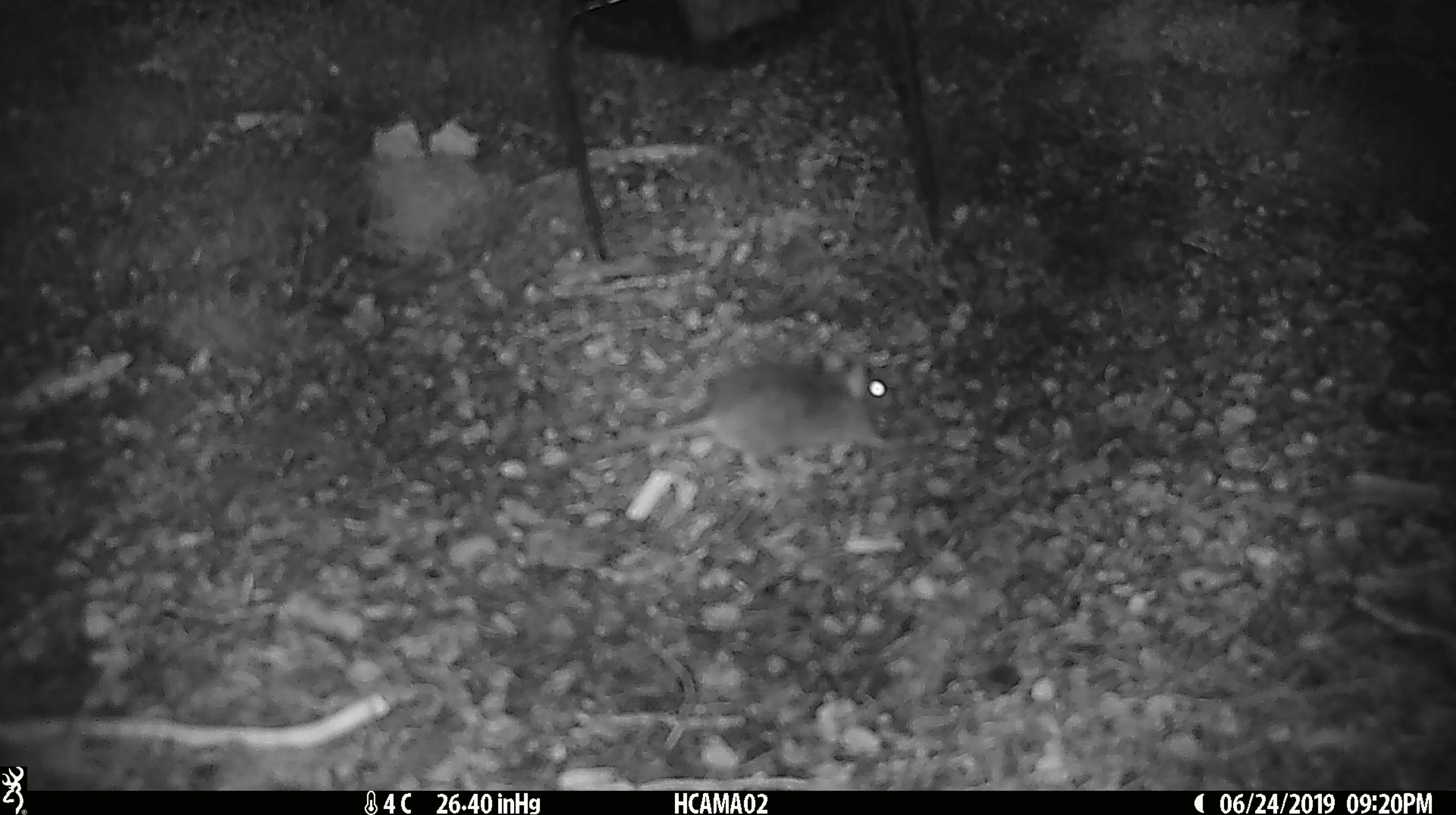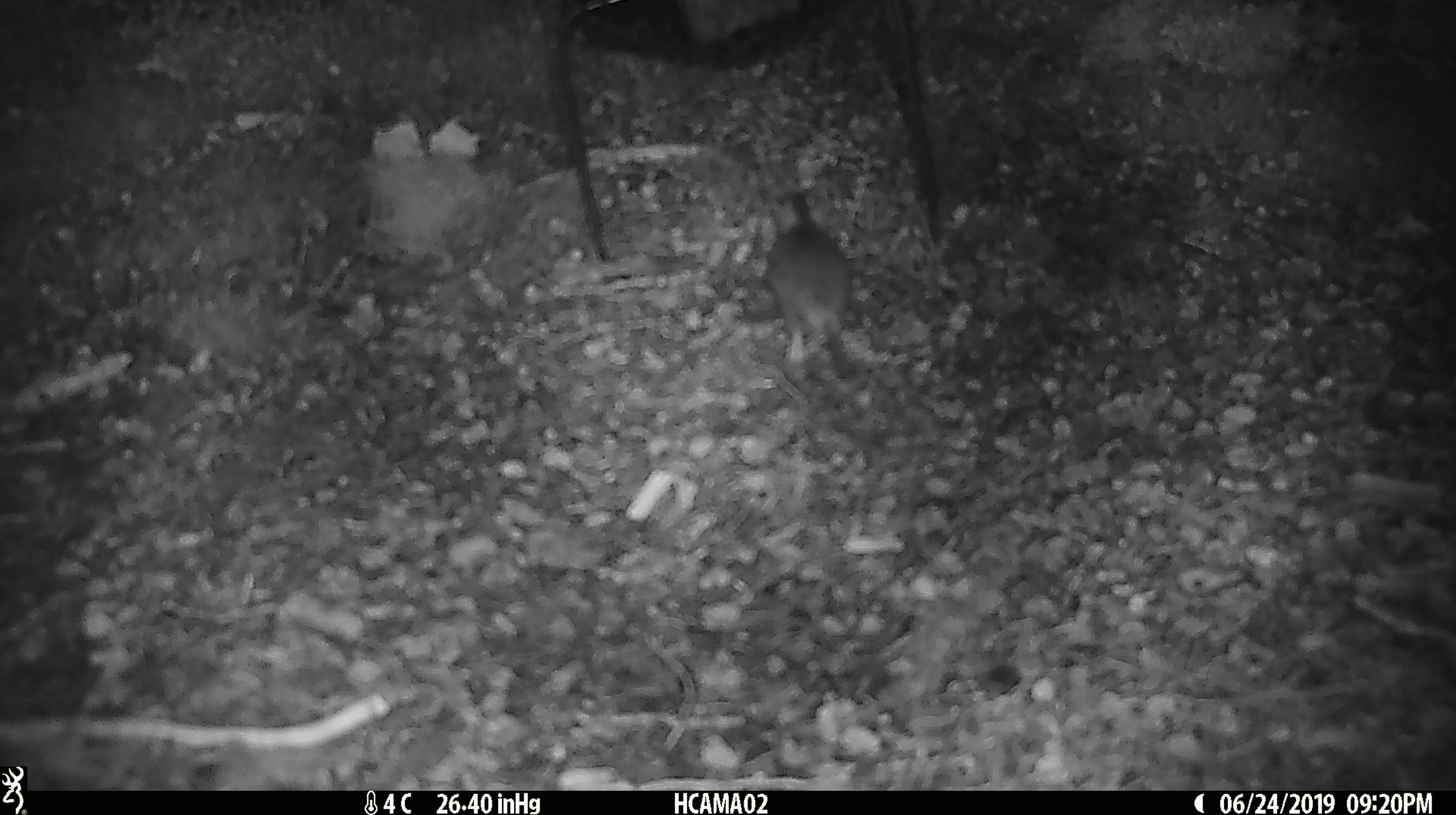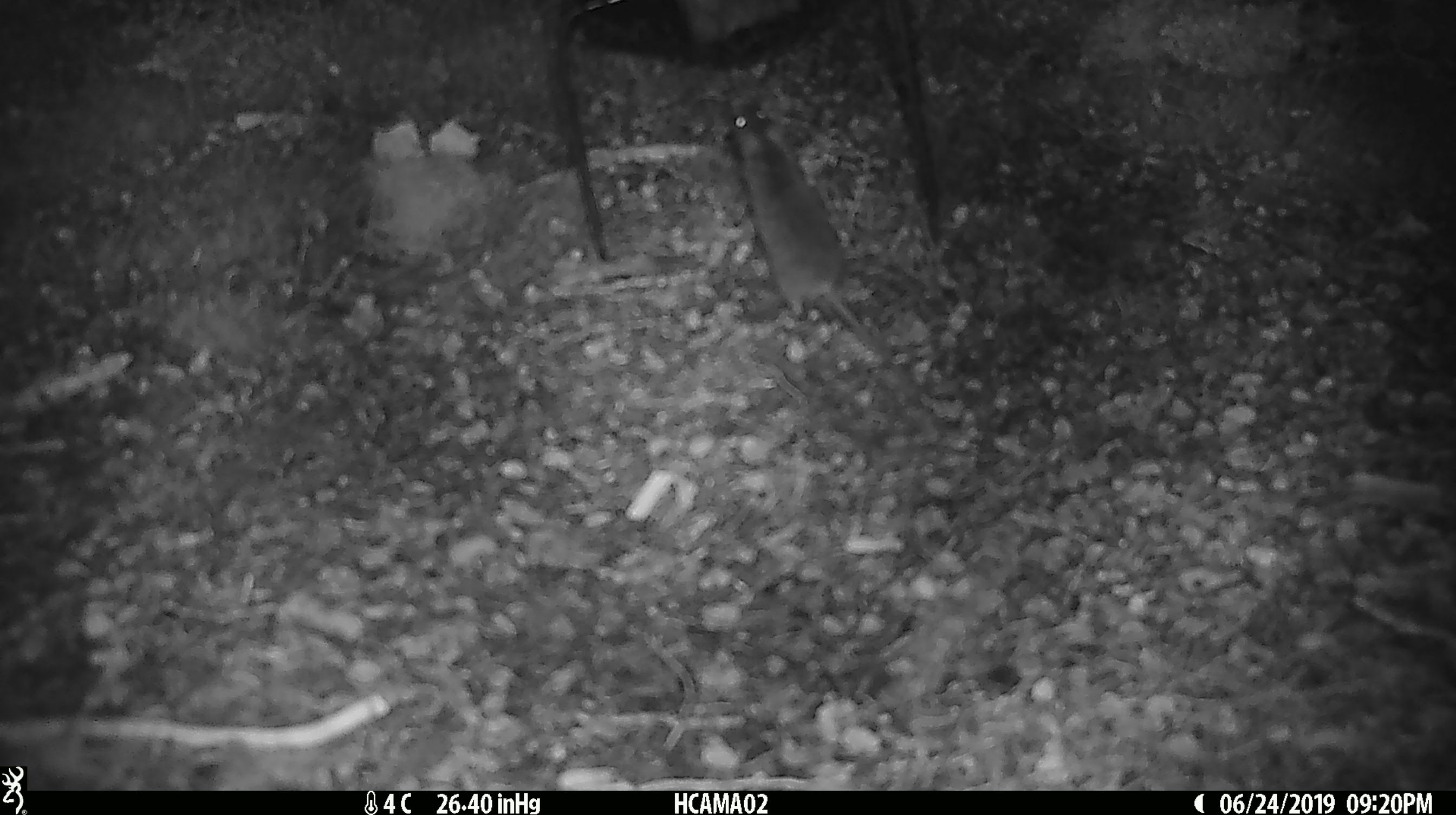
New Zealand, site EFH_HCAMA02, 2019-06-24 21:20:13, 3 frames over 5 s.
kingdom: Animalia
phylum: Chordata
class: Mammalia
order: Rodentia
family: Muridae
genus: Mus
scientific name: Mus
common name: mouse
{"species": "mouse (Mus)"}